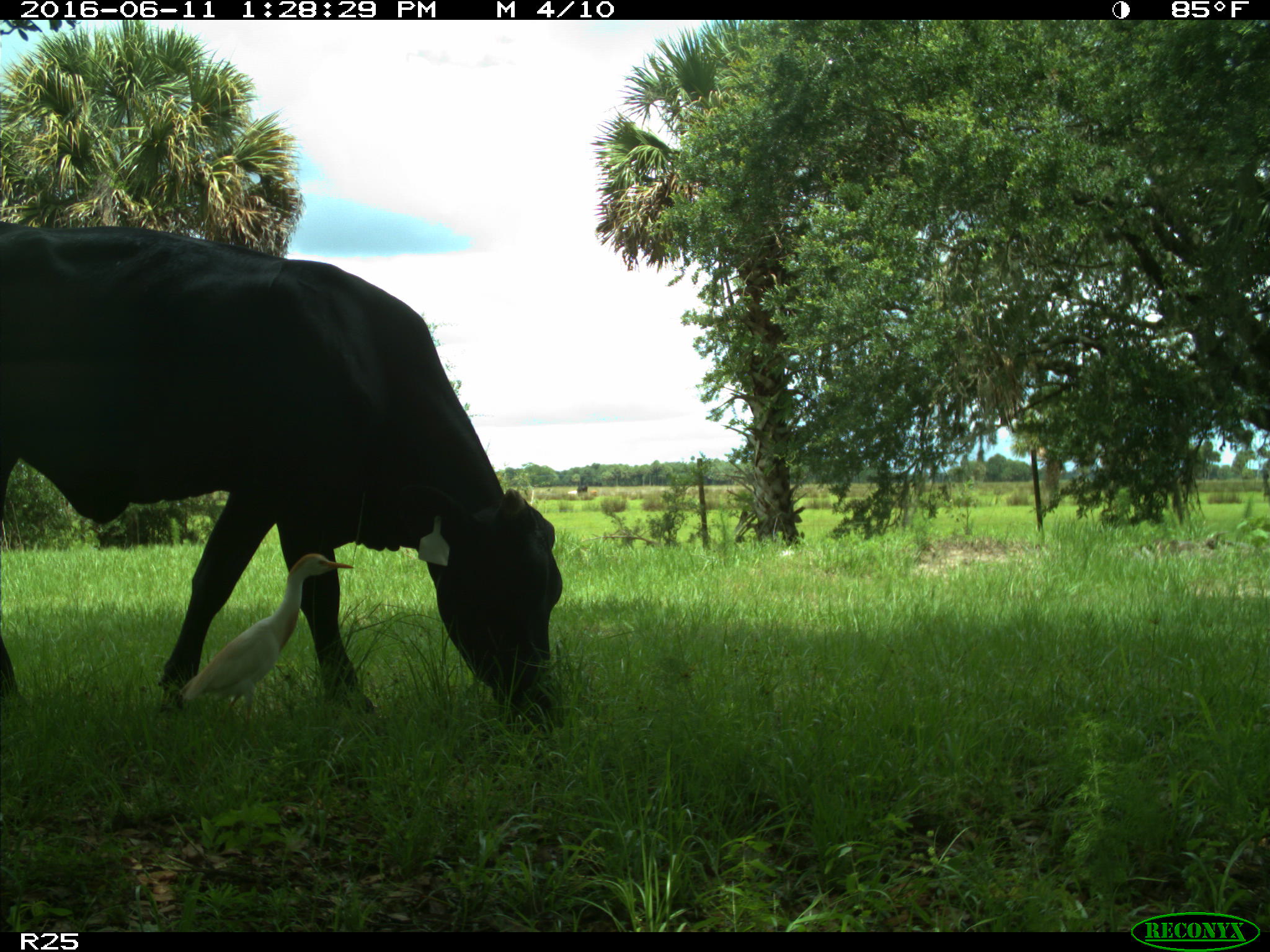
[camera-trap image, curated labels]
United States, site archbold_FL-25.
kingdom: Animalia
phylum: Chordata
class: Mammalia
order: Artiodactyla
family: Bovidae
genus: Bos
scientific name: Bos taurus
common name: domestic cow